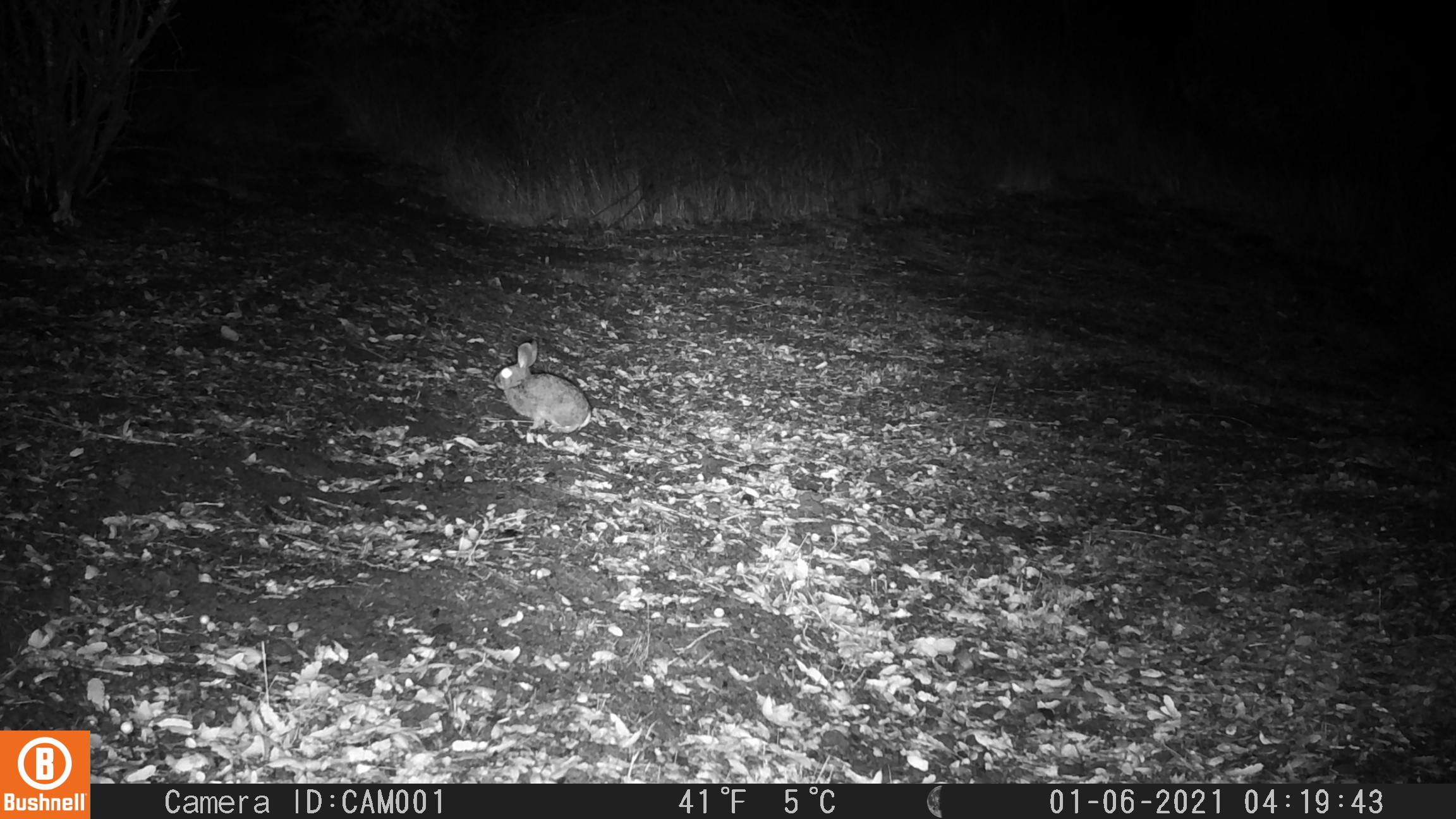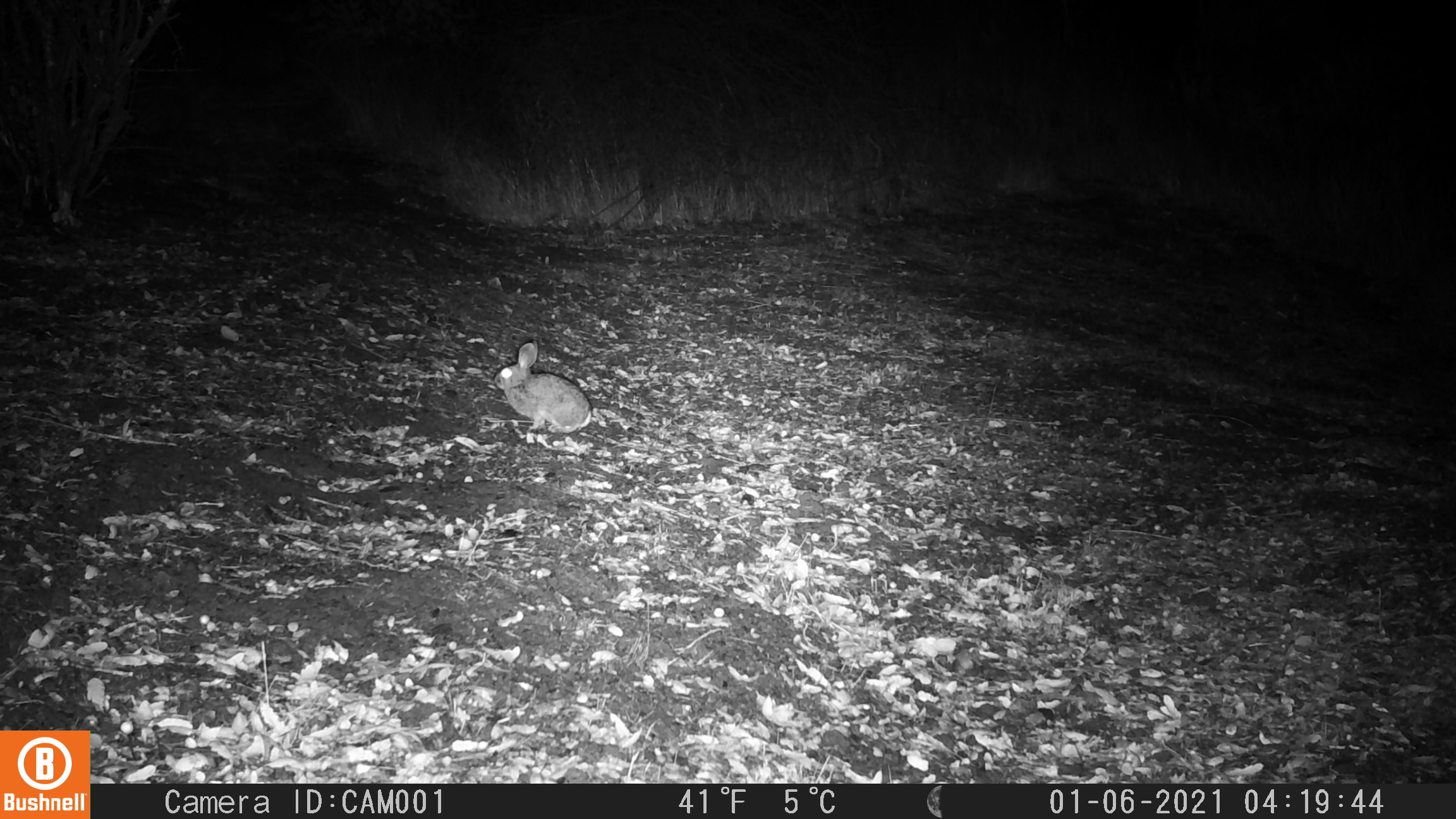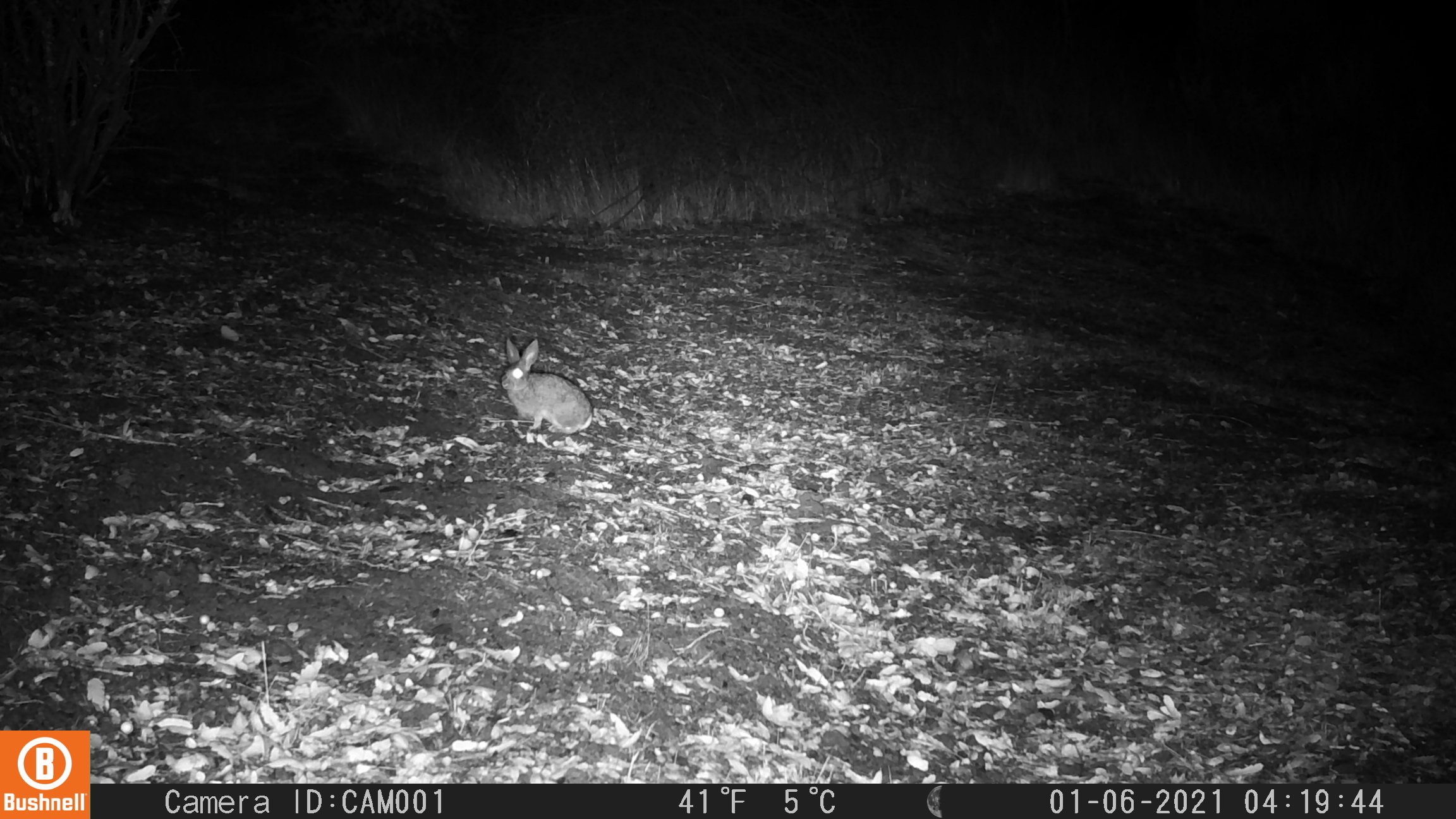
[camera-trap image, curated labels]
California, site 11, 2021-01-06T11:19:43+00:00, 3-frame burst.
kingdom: Animalia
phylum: Chordata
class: Mammalia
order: Lagomorpha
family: Leporidae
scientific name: Leporidae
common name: rabbit